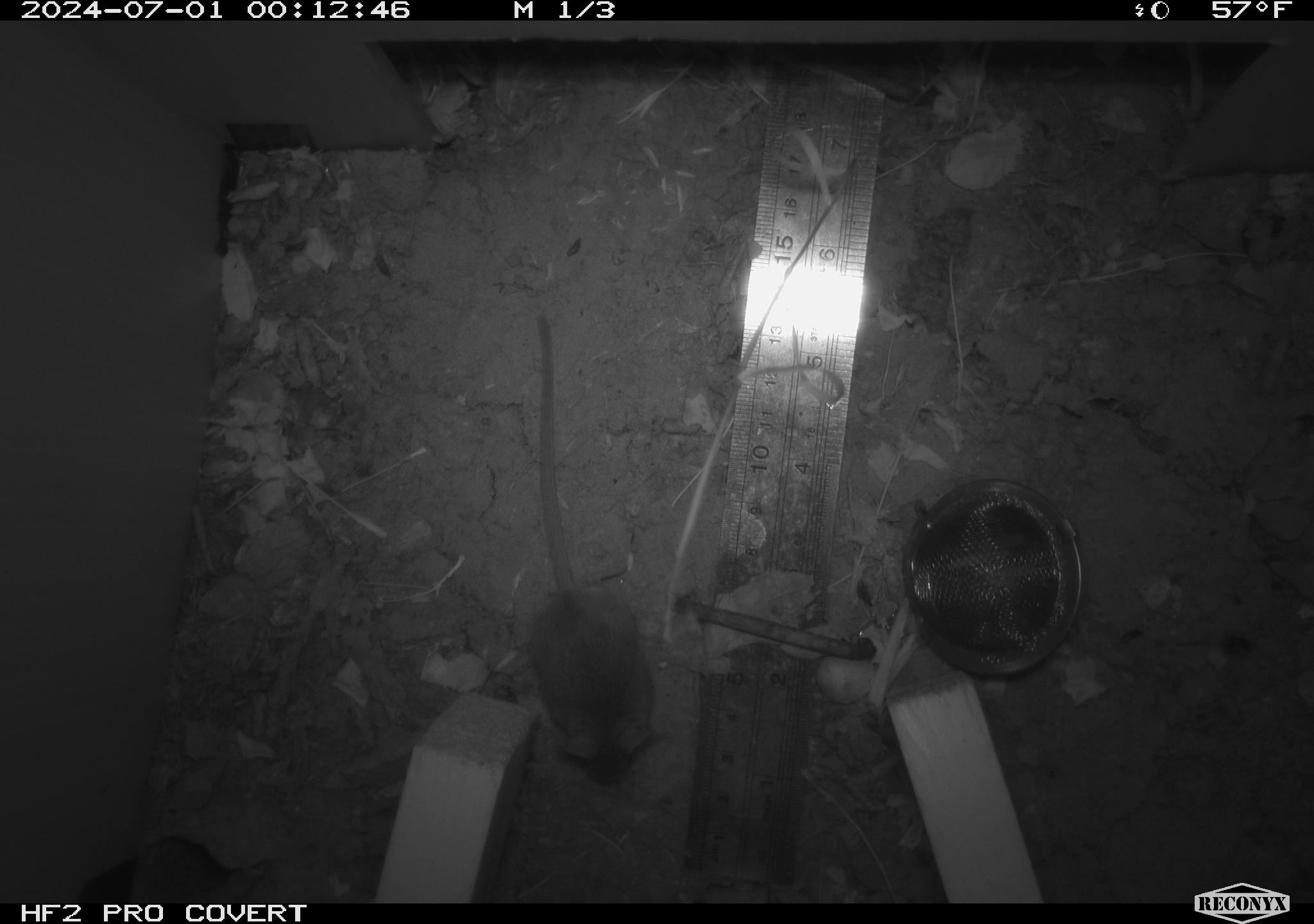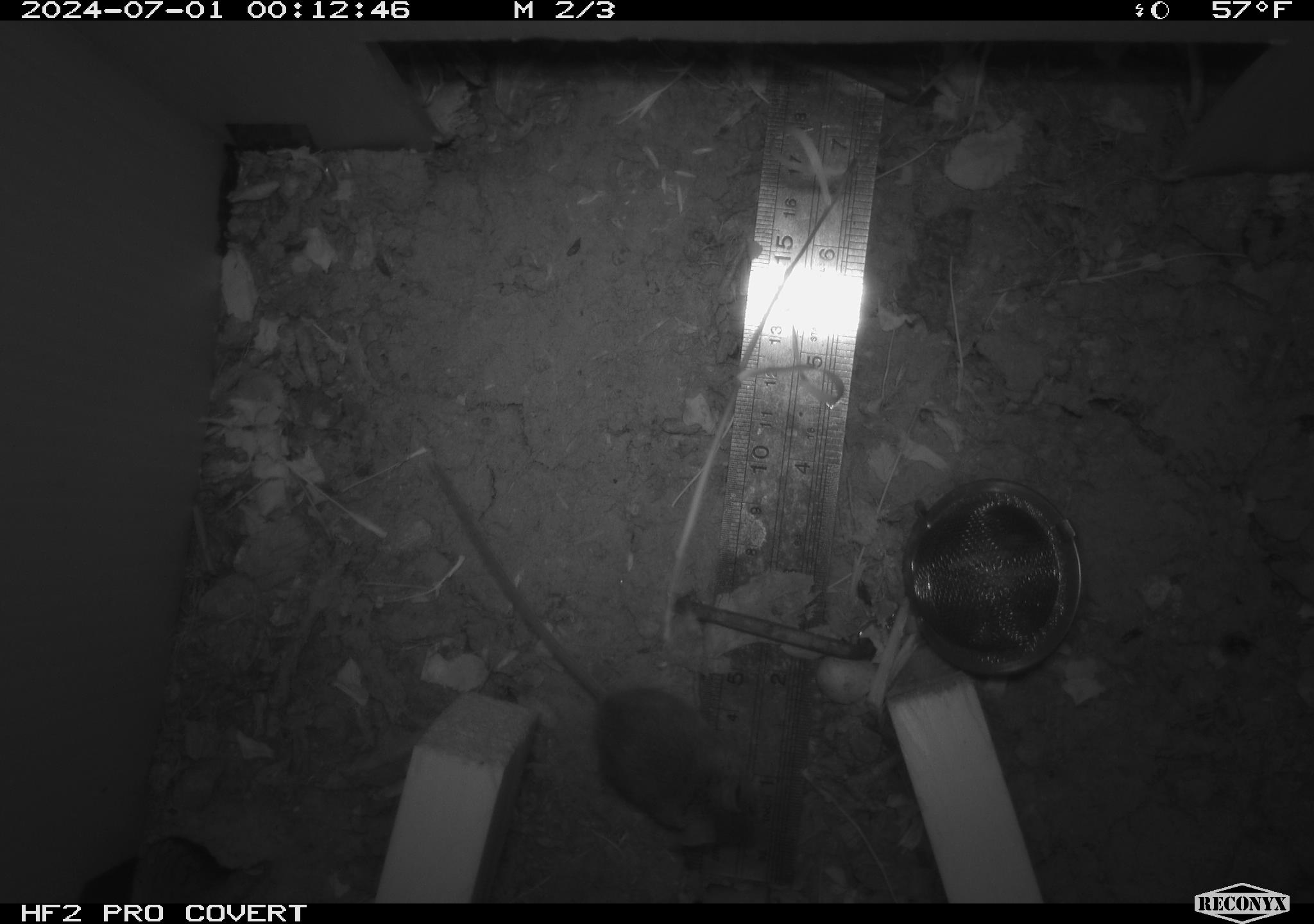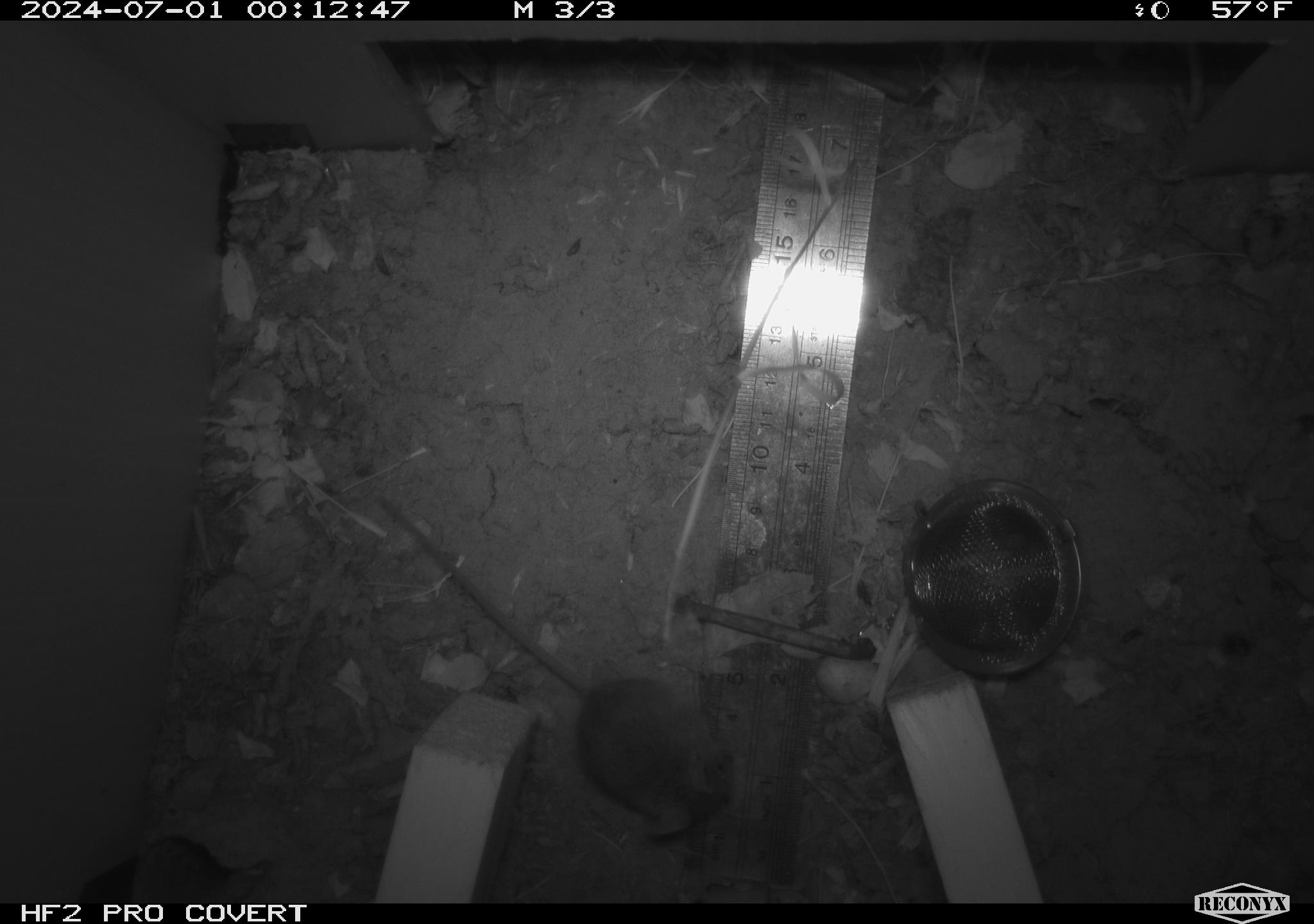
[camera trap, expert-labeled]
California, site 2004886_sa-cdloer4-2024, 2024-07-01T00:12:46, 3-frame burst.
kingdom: Animalia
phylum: Chordata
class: Mammalia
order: Rodentia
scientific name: Rodentia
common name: rodent